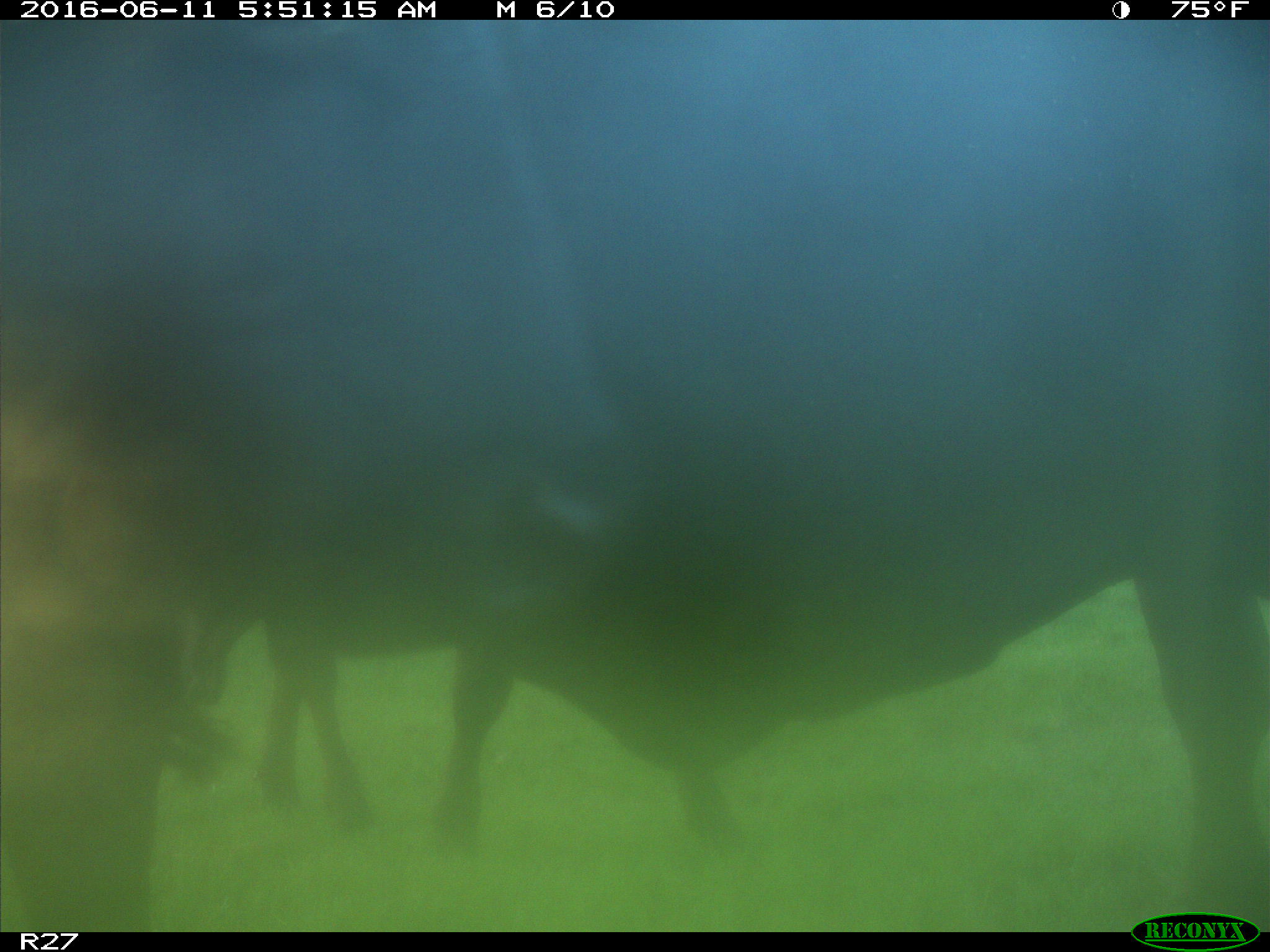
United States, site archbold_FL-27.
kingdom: Animalia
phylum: Chordata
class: Mammalia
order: Artiodactyla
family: Bovidae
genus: Bos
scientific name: Bos taurus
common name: domestic cow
Bos taurus (domestic cow).